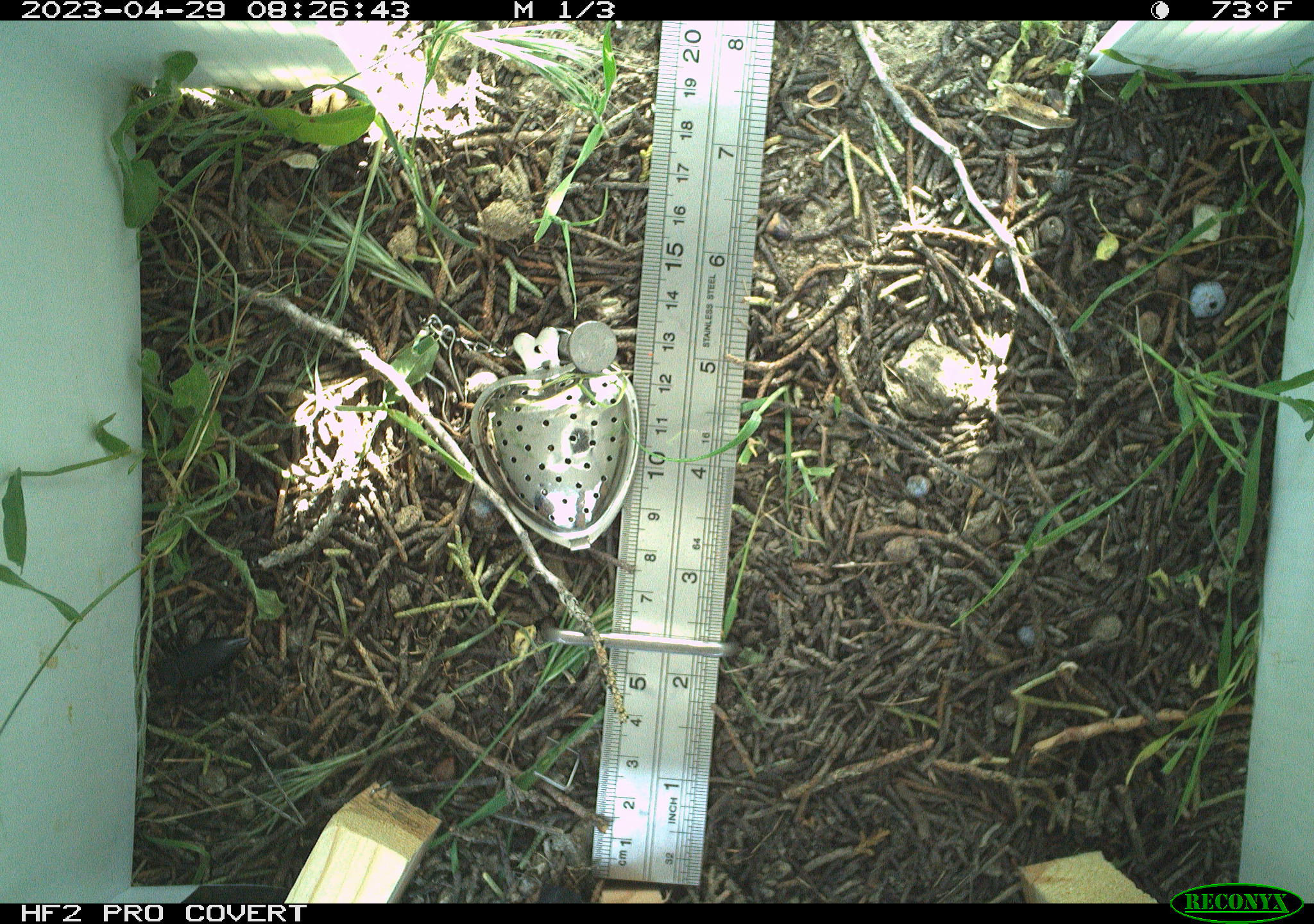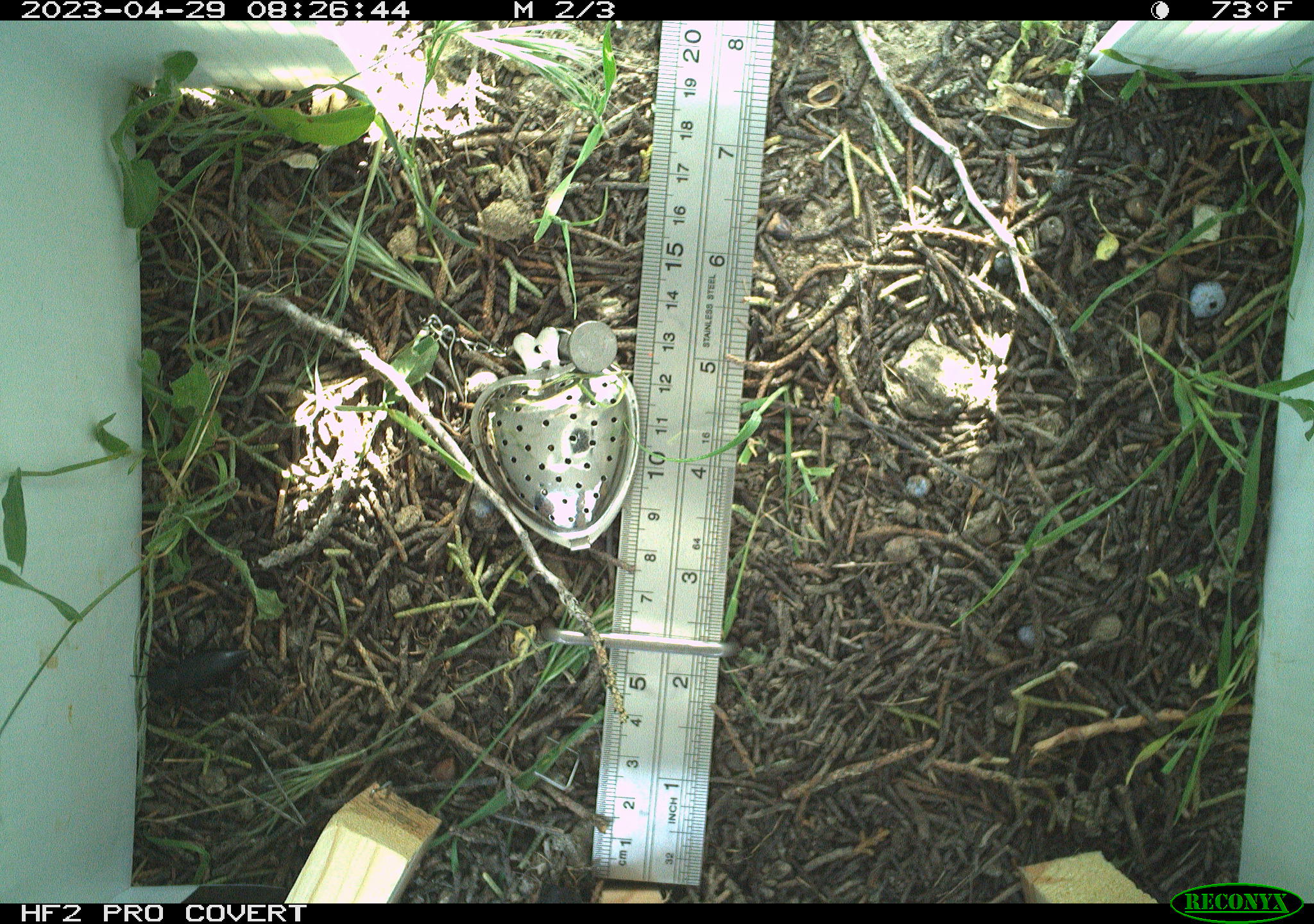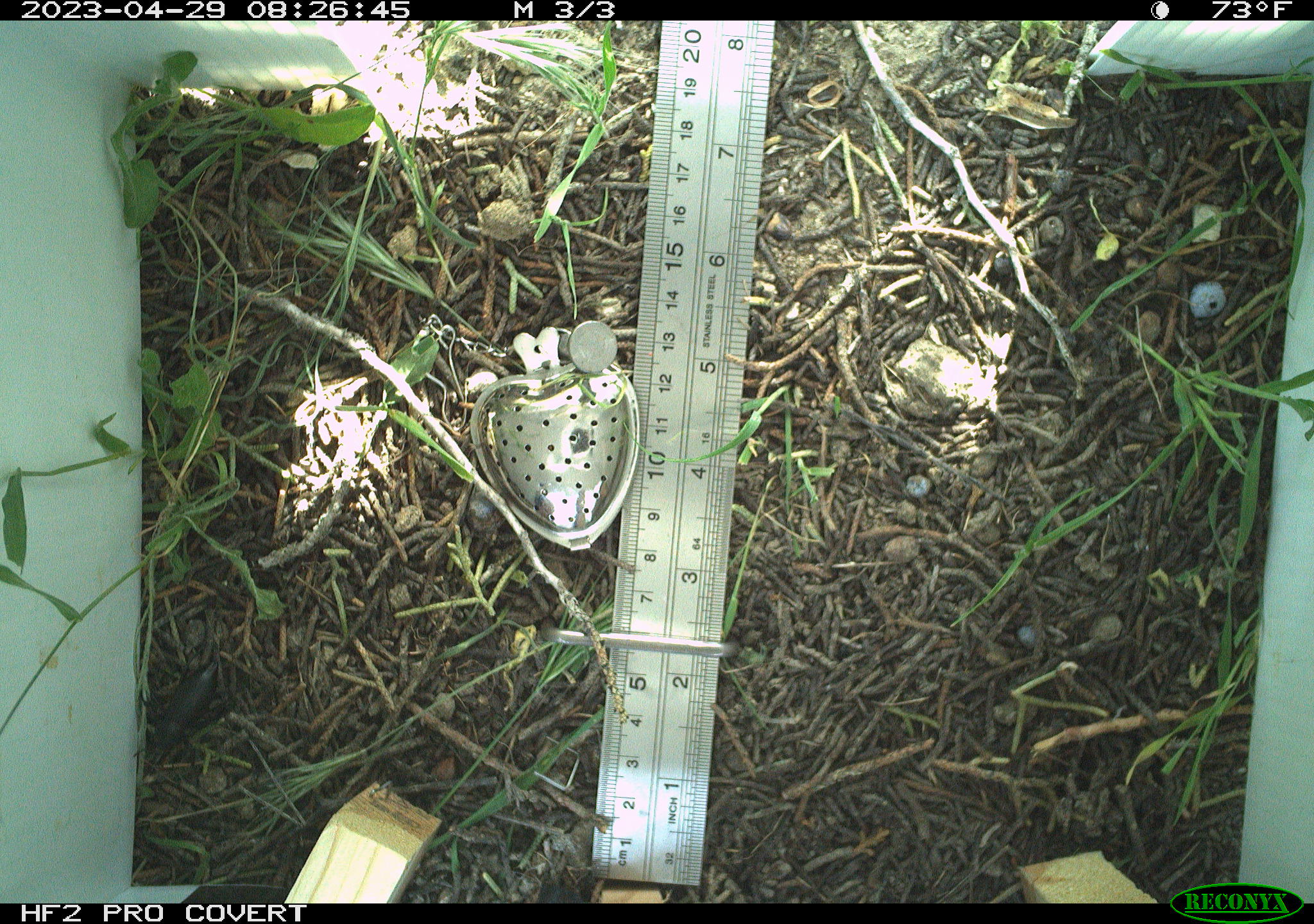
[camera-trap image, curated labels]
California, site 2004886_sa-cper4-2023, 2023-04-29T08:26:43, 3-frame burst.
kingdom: Animalia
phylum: Arthropoda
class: Insecta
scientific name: Insecta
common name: insect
Insect (Insecta).